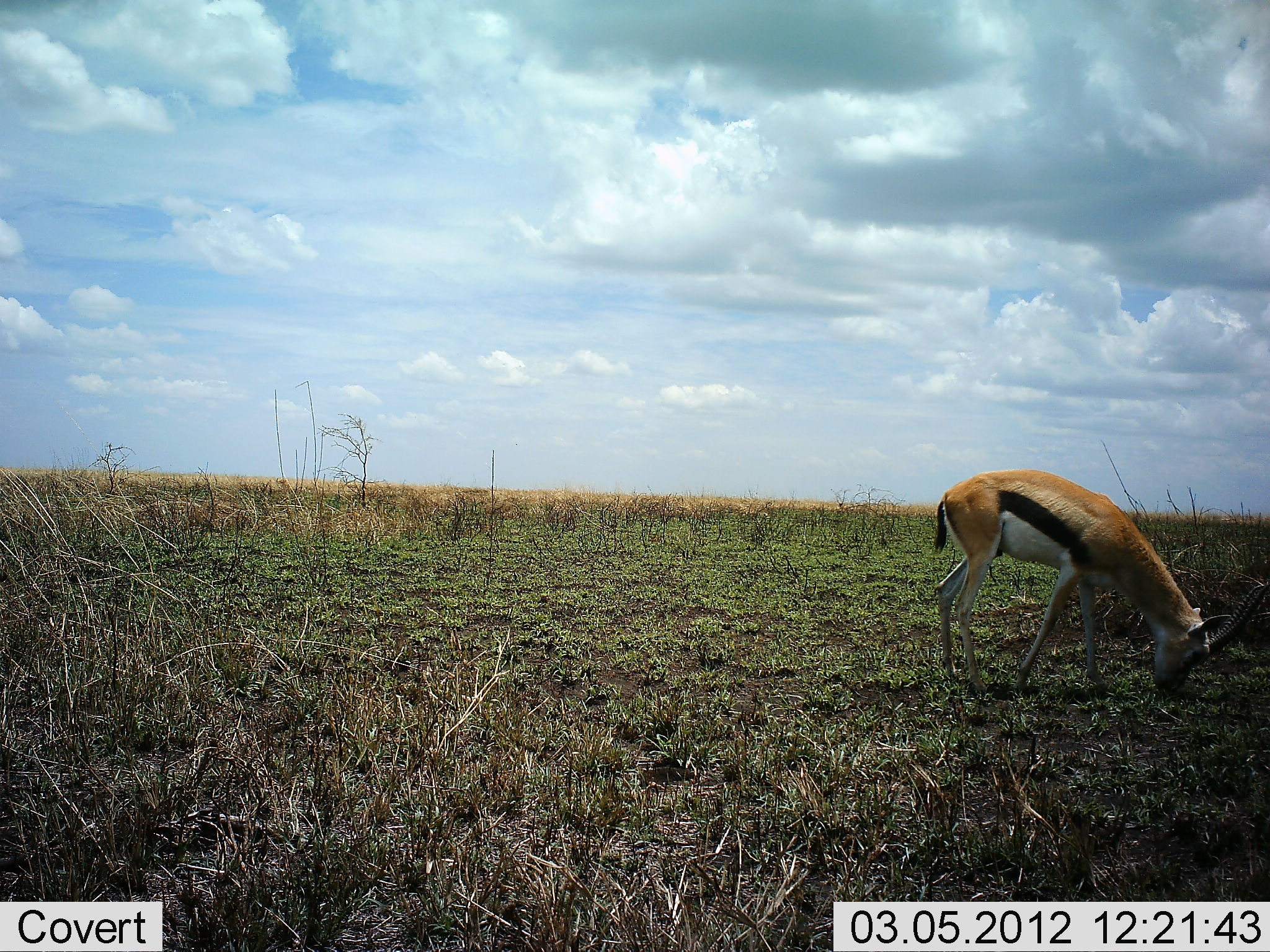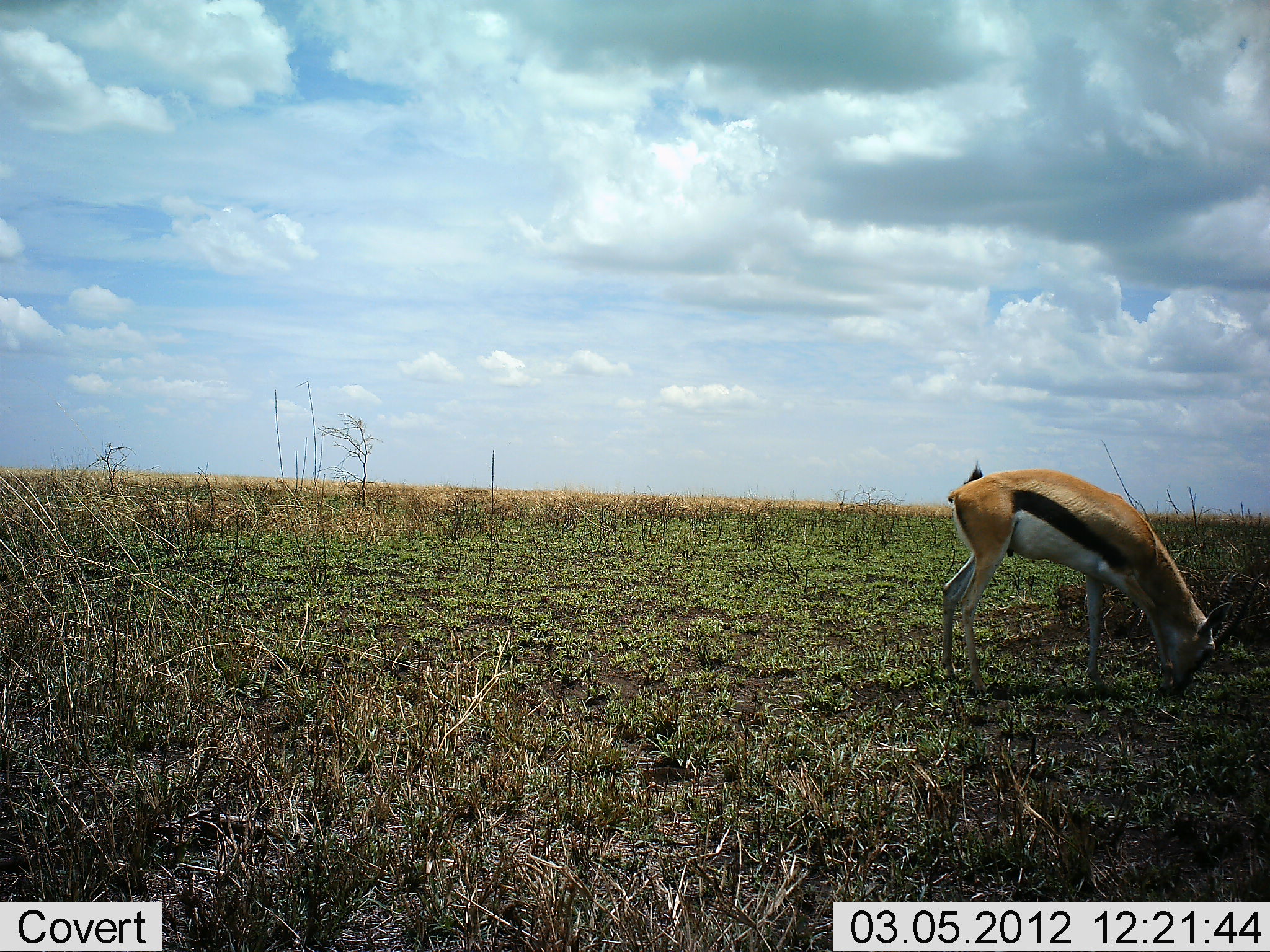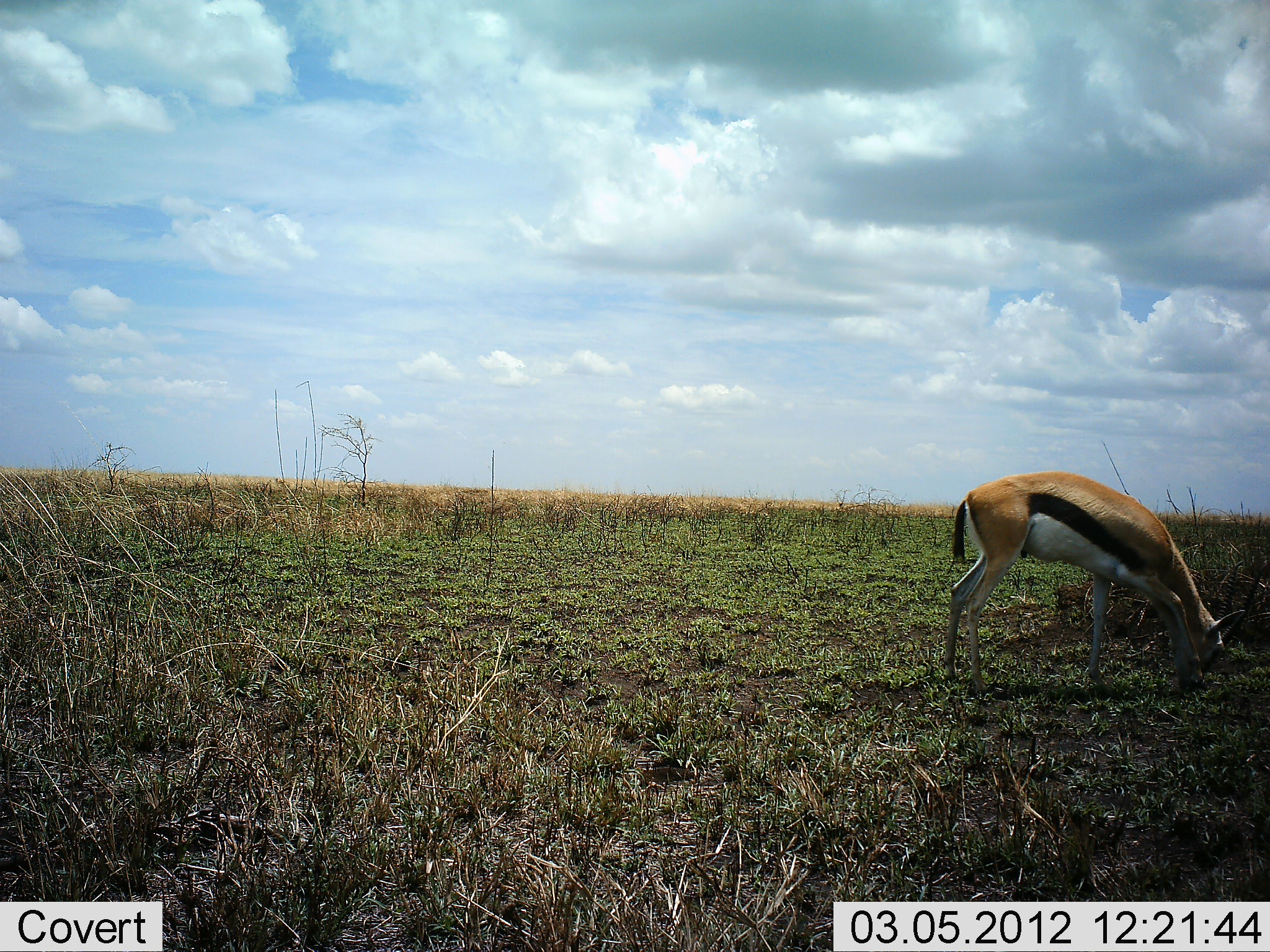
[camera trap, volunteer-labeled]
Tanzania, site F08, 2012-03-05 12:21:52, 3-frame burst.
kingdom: Animalia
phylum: Chordata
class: Mammalia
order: Artiodactyla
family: Bovidae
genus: Eudorcas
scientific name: Eudorcas thomsonii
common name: thomson's gazelle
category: gazellethomsons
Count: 1.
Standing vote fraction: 31%.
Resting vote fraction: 0%.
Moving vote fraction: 14%.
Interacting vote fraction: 0%.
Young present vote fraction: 0%.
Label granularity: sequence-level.